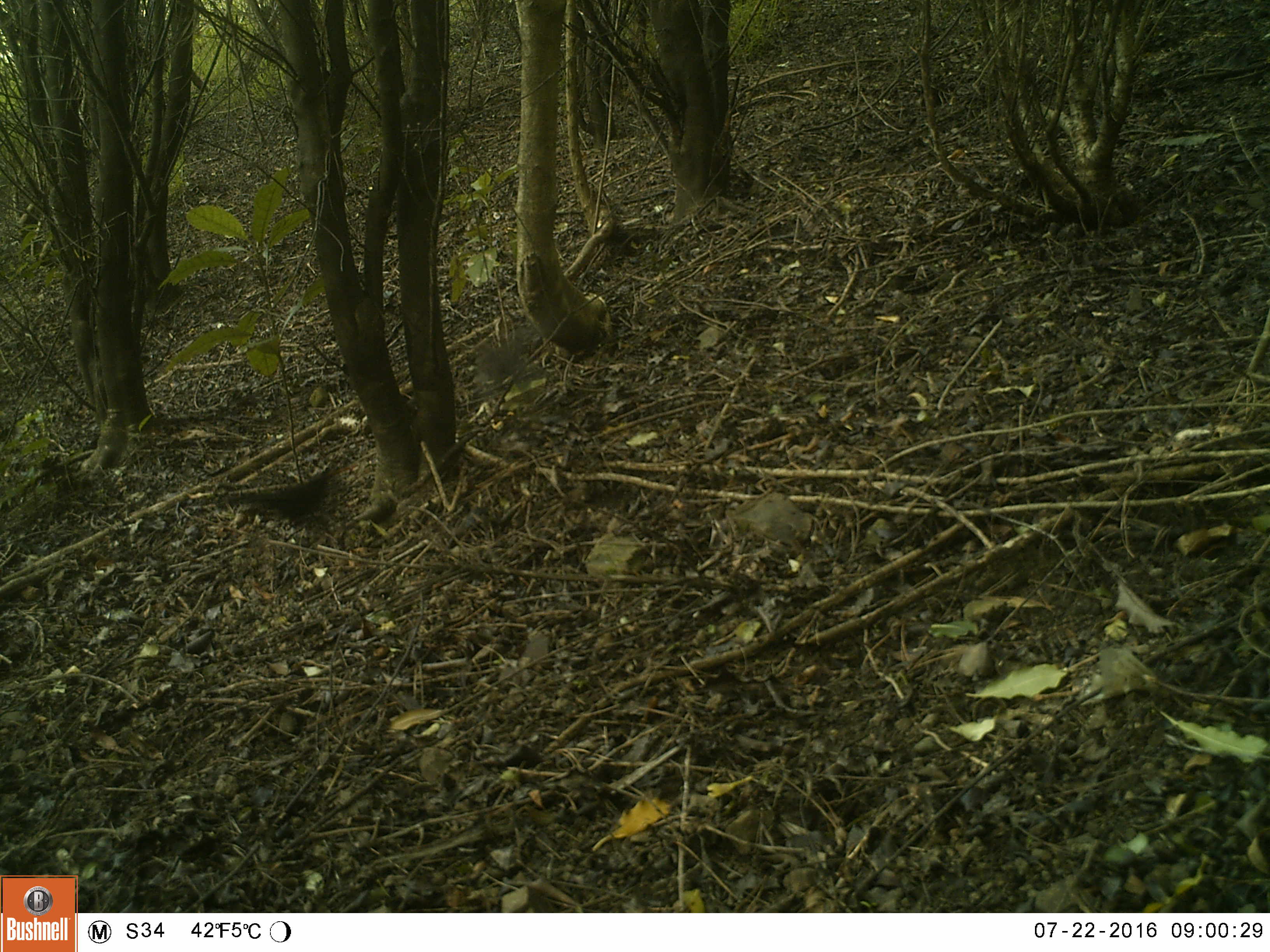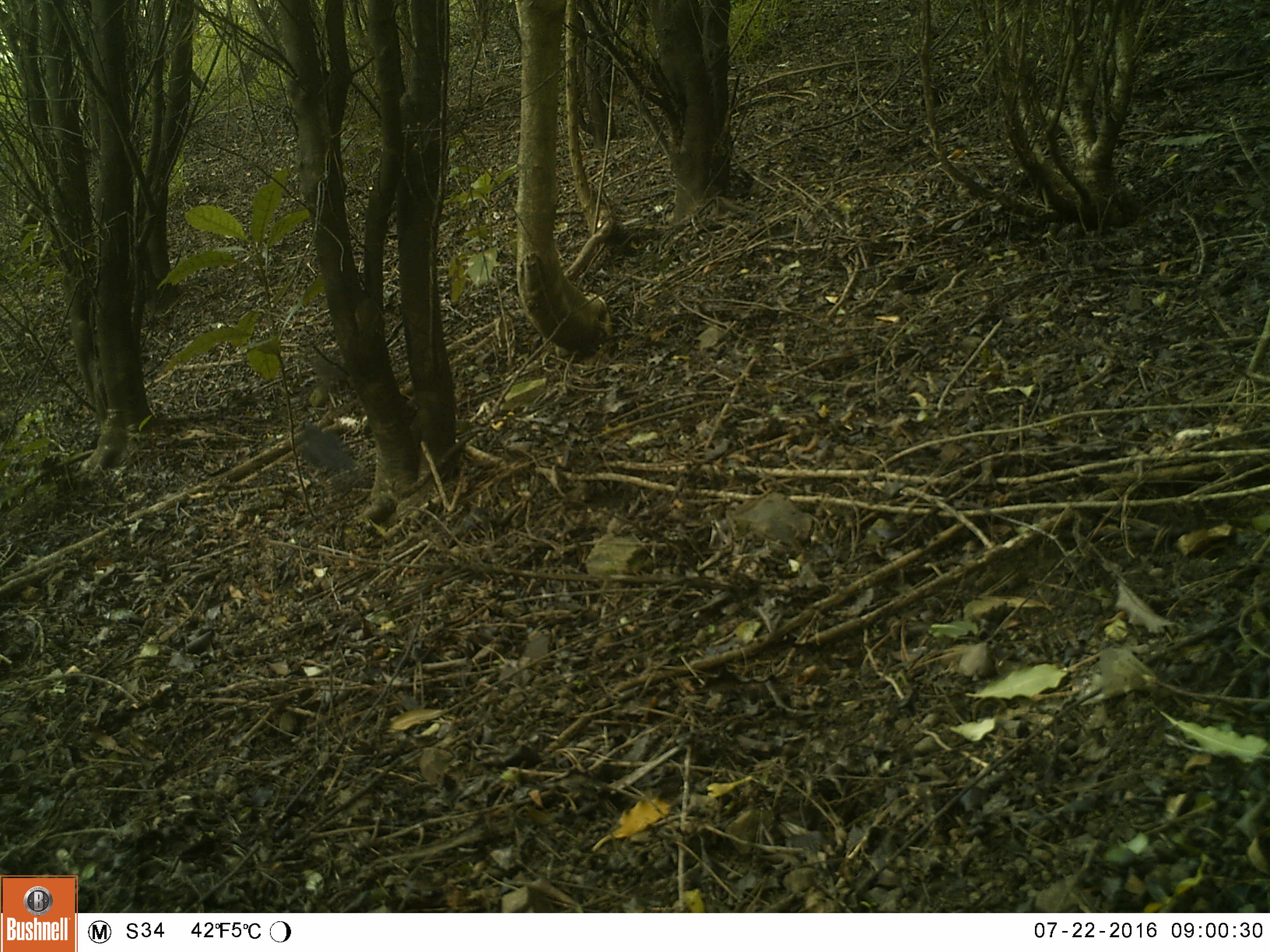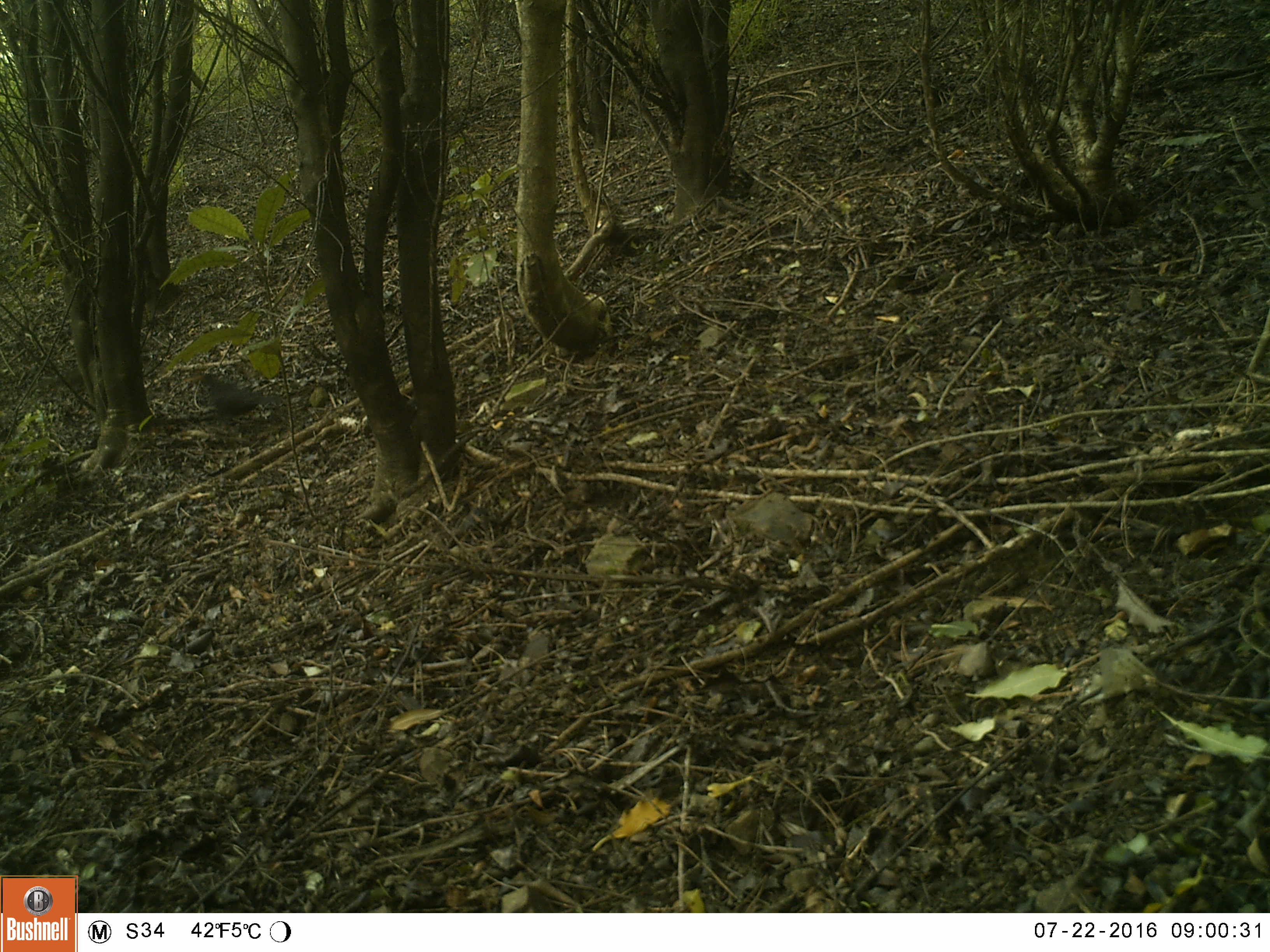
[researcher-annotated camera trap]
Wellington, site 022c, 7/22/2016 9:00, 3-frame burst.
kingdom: Animalia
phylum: Chordata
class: Aves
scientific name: Aves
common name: bird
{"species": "bird (Aves)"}